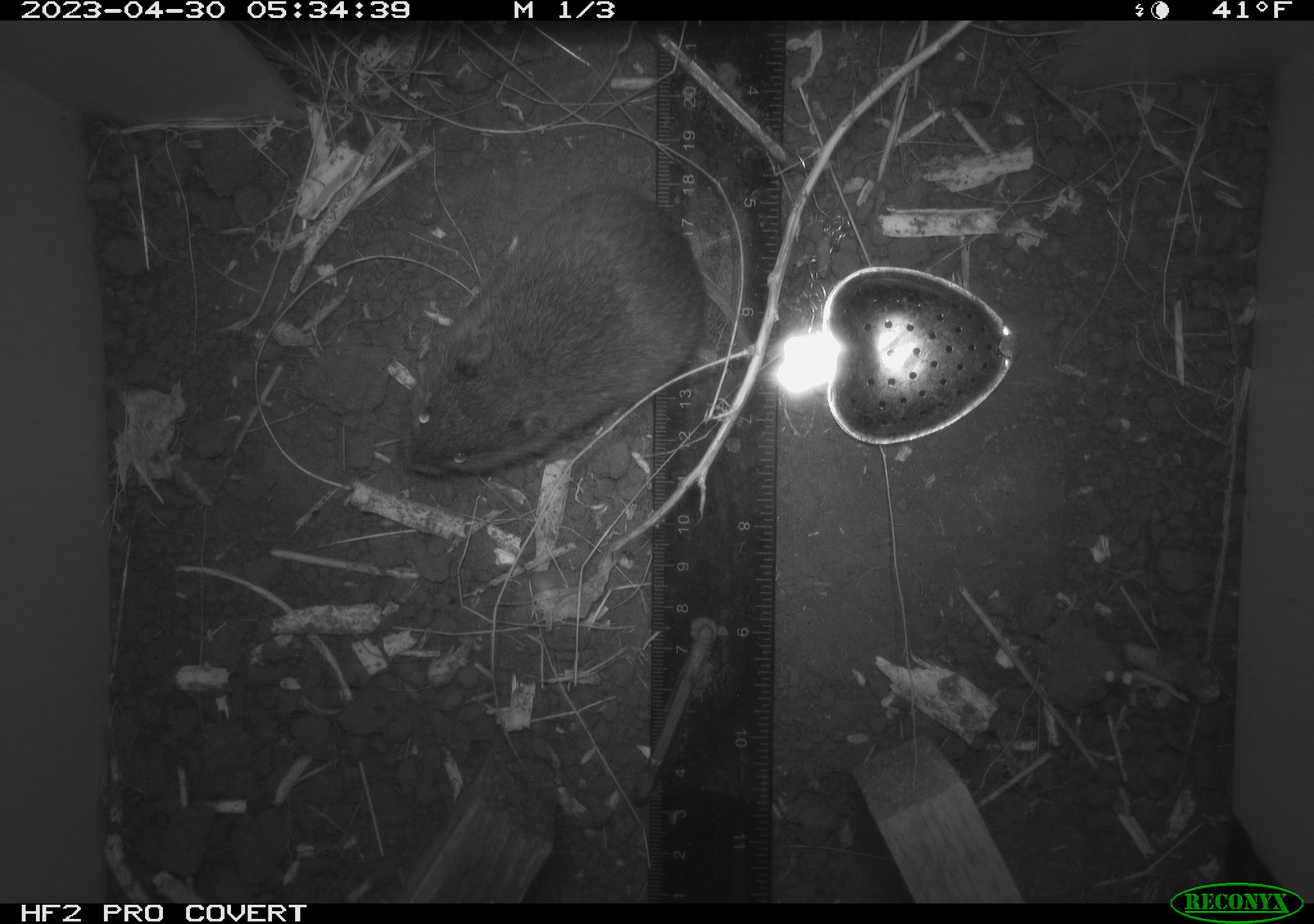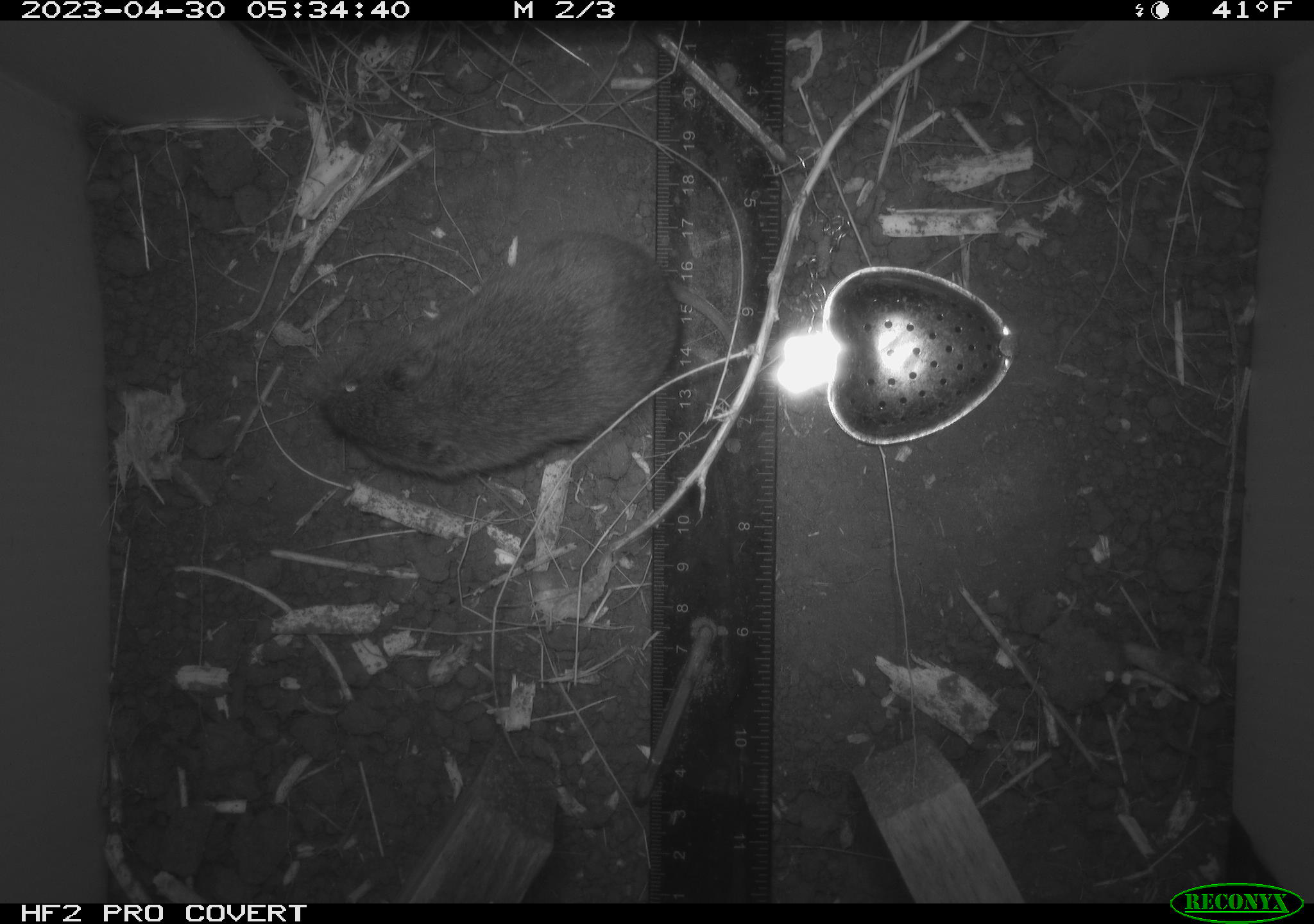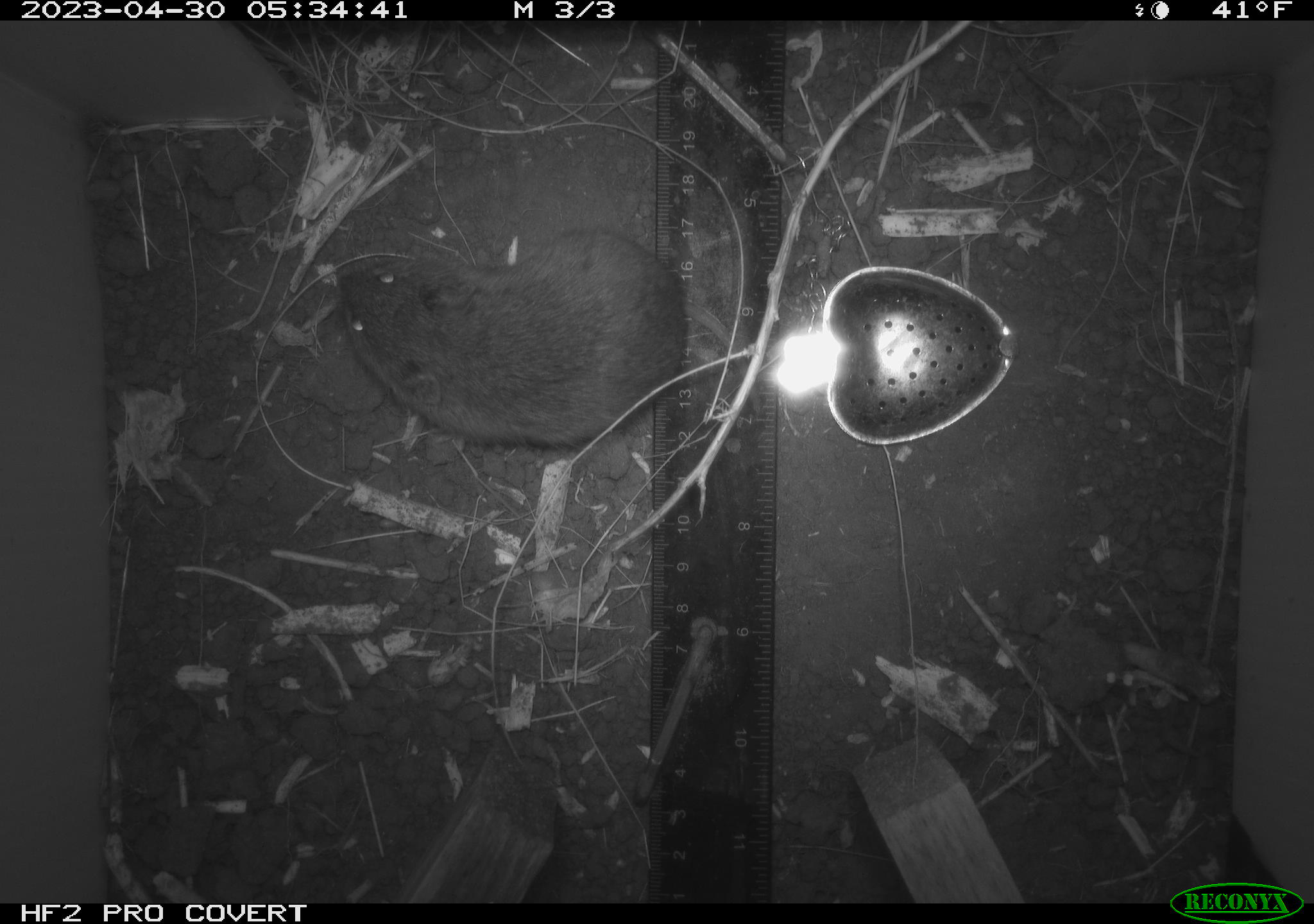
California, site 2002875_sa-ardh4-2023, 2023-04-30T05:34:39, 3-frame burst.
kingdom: Animalia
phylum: Chordata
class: Mammalia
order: Rodentia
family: Cricetidae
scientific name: Arvicolinae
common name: voles, lemmings, and muskrats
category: arvicolinae subfamily